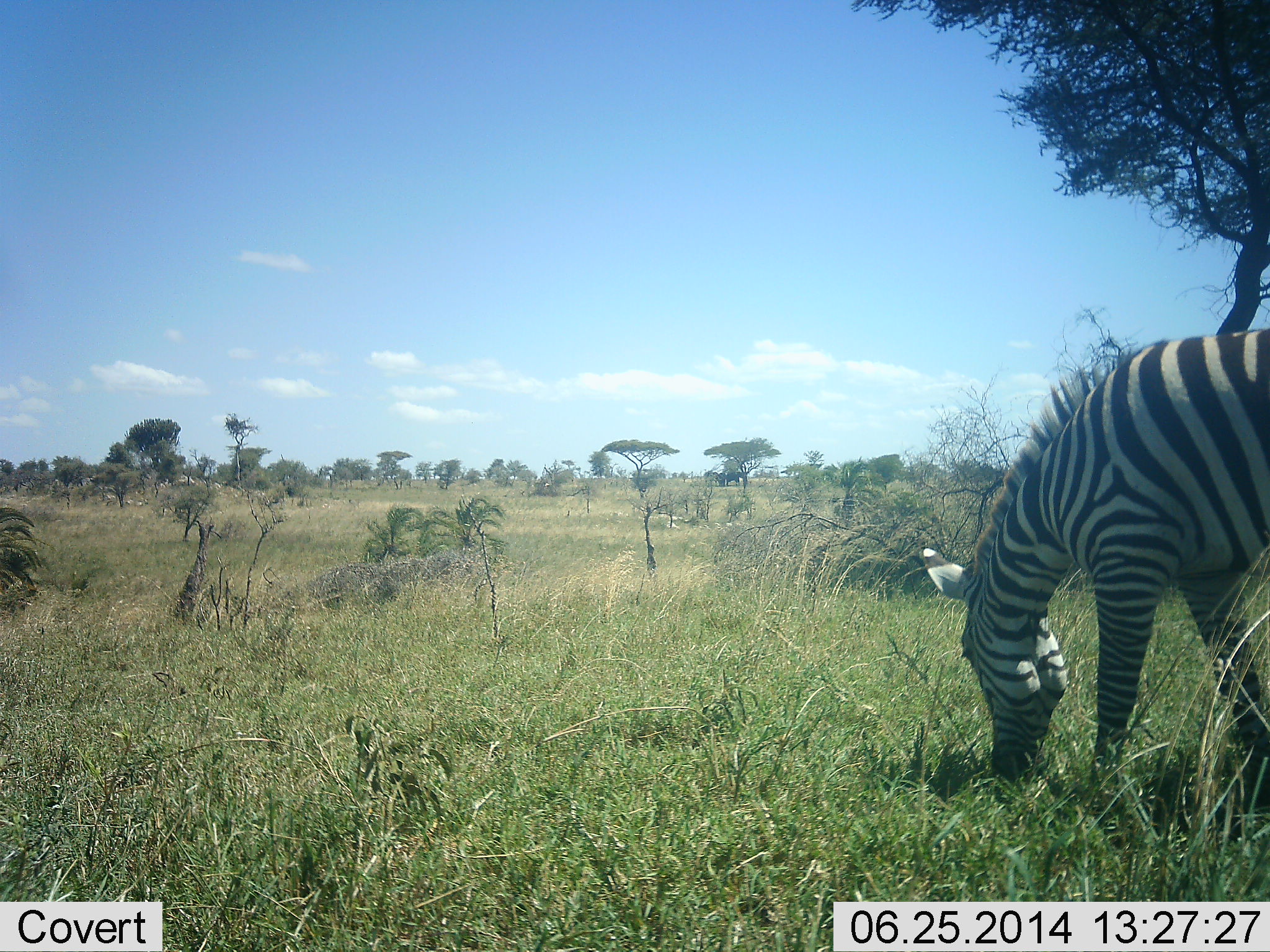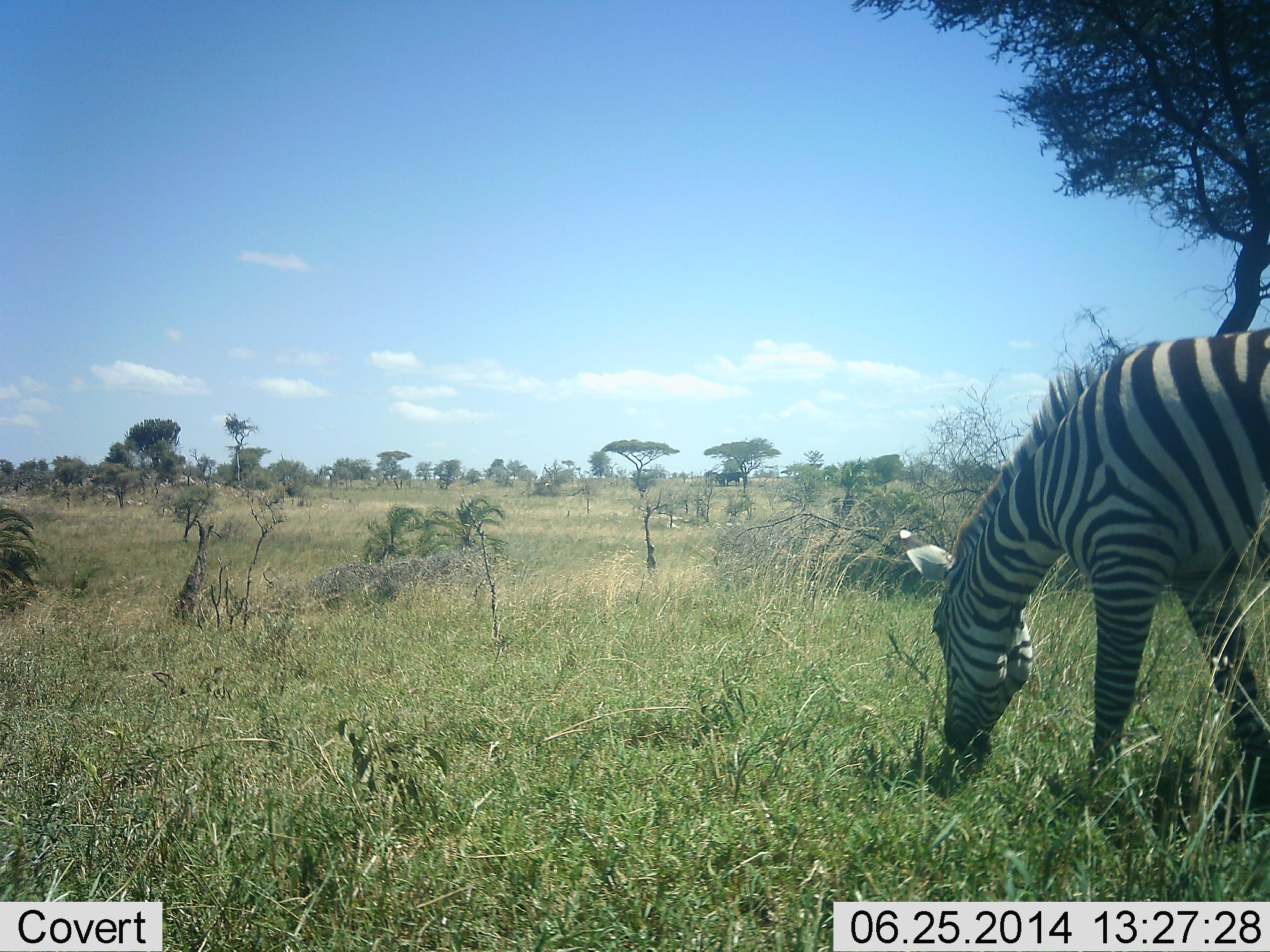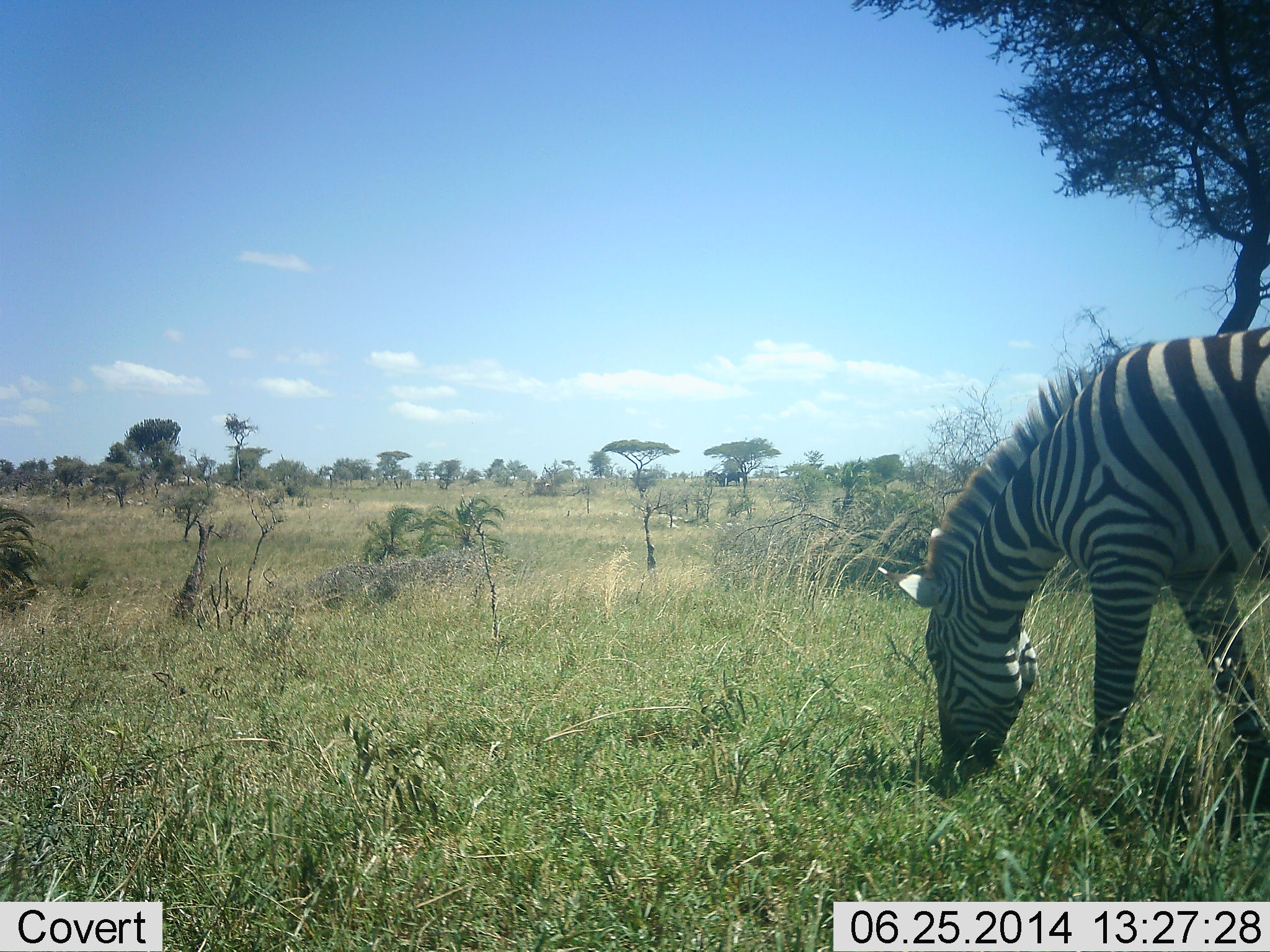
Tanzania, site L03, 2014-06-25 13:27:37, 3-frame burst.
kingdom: Animalia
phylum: Chordata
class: Mammalia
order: Perissodactyla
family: Equidae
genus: Equus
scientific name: Equus quagga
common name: plains zebra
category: zebra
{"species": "zebra (plains zebra) (Equus quagga)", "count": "1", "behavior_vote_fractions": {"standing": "30%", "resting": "0%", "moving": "0%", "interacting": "0%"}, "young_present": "0%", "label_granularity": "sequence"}